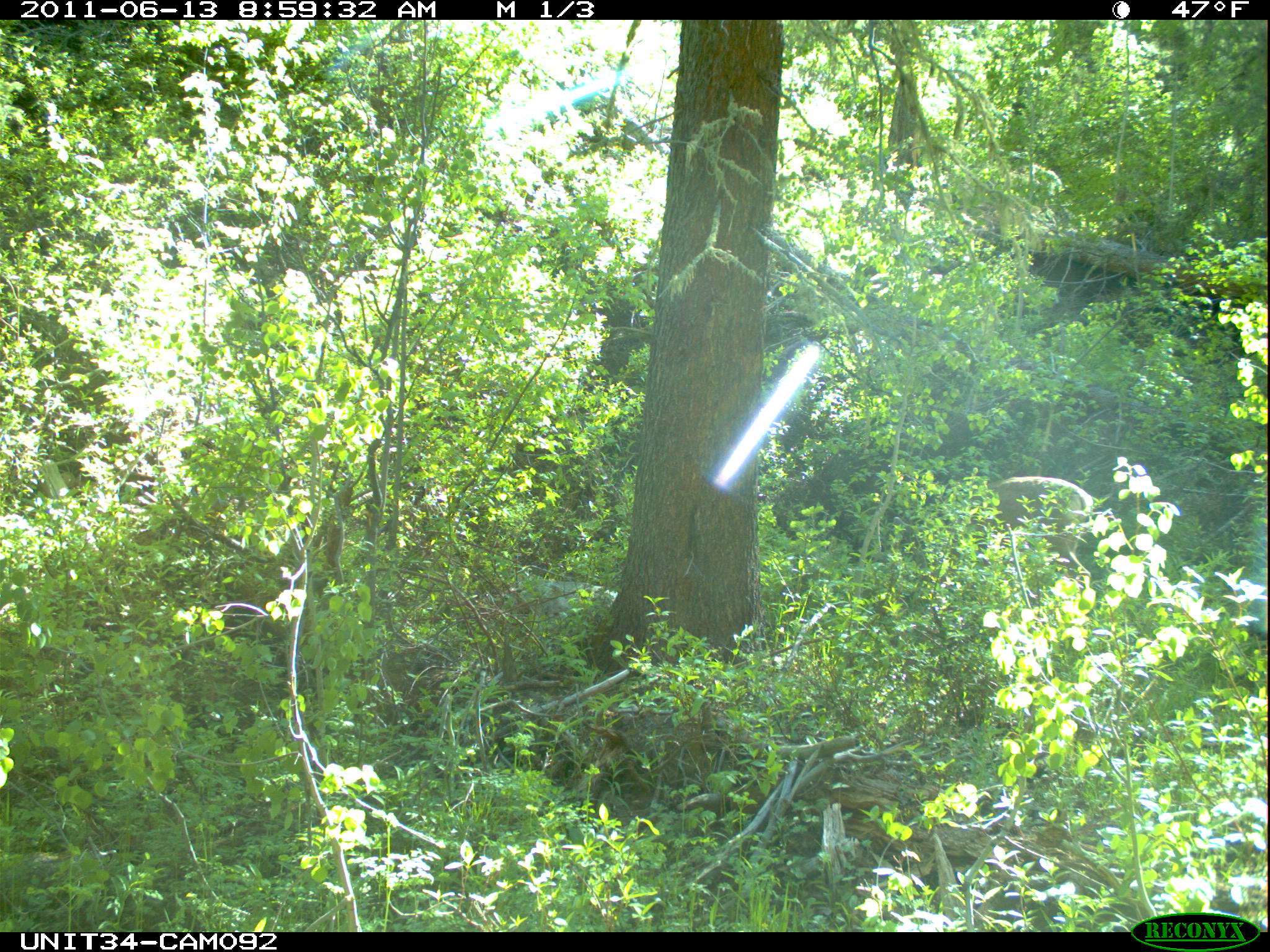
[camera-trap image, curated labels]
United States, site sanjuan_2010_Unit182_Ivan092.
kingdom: Animalia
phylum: Chordata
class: Mammalia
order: Artiodactyla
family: Cervidae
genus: Odocoileus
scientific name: Odocoileus hemionus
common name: mule deer